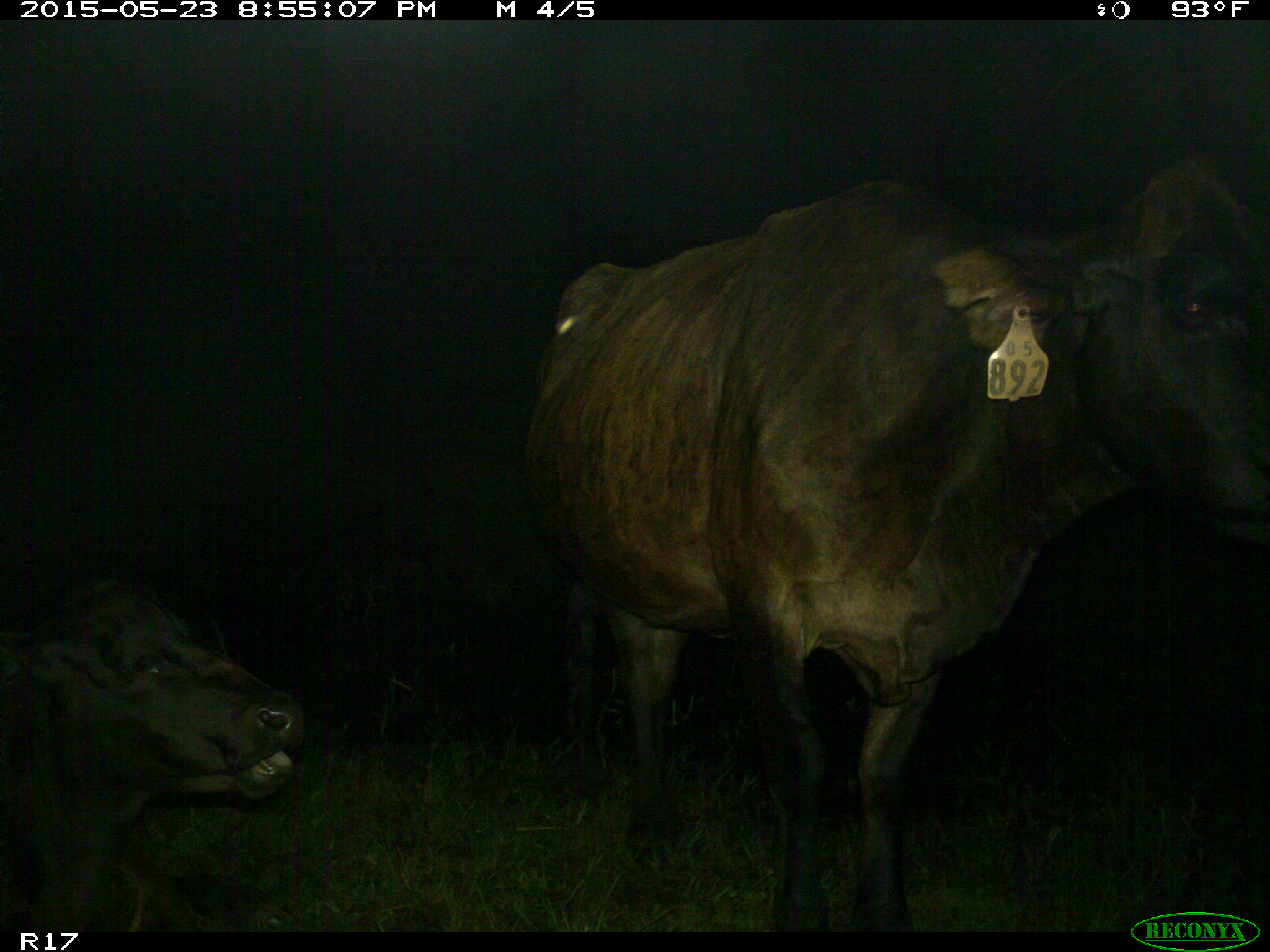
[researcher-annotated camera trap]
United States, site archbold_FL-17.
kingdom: Animalia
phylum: Chordata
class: Mammalia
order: Artiodactyla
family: Bovidae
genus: Bos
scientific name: Bos taurus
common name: domestic cow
Bos taurus (domestic cow).